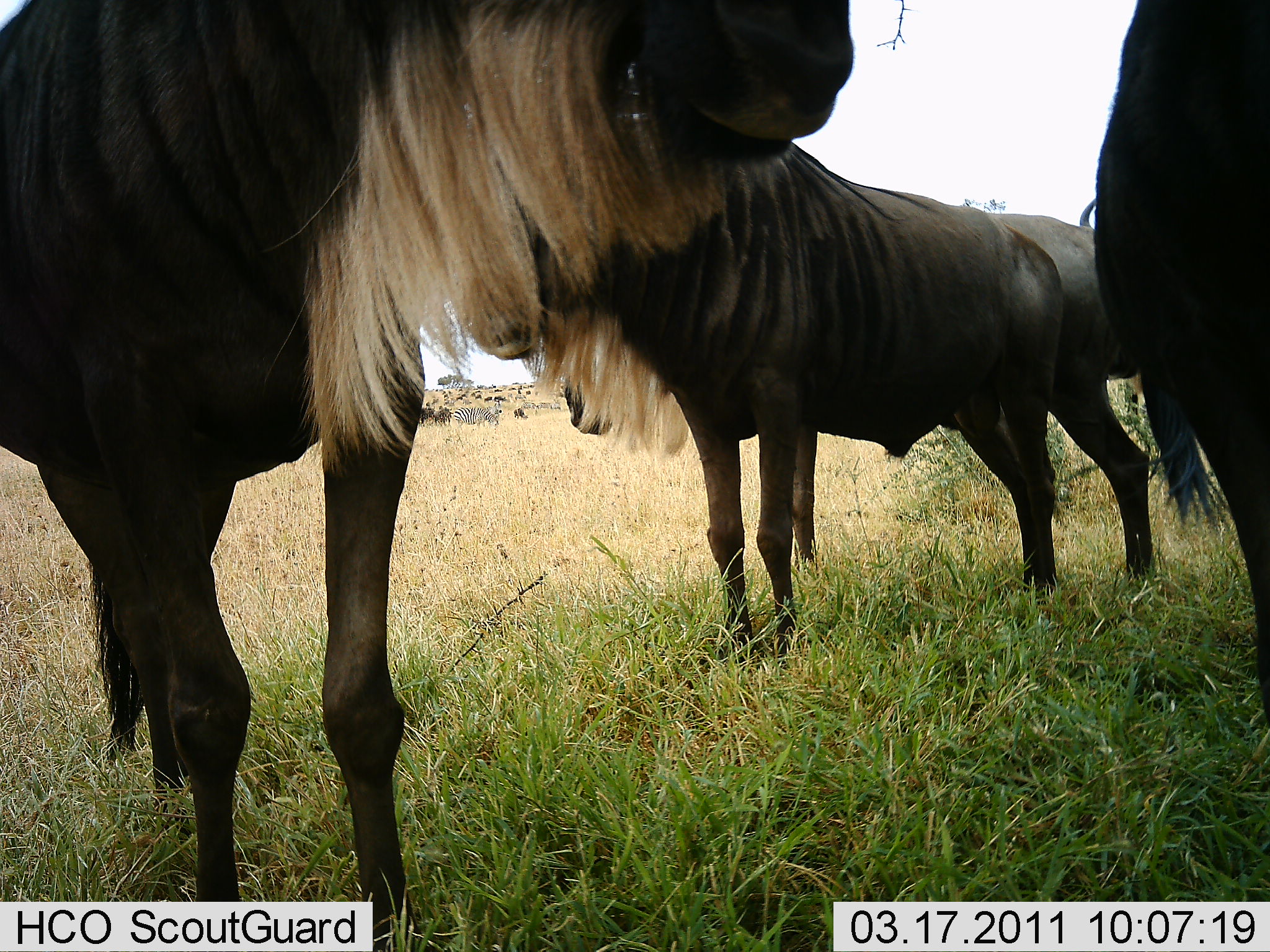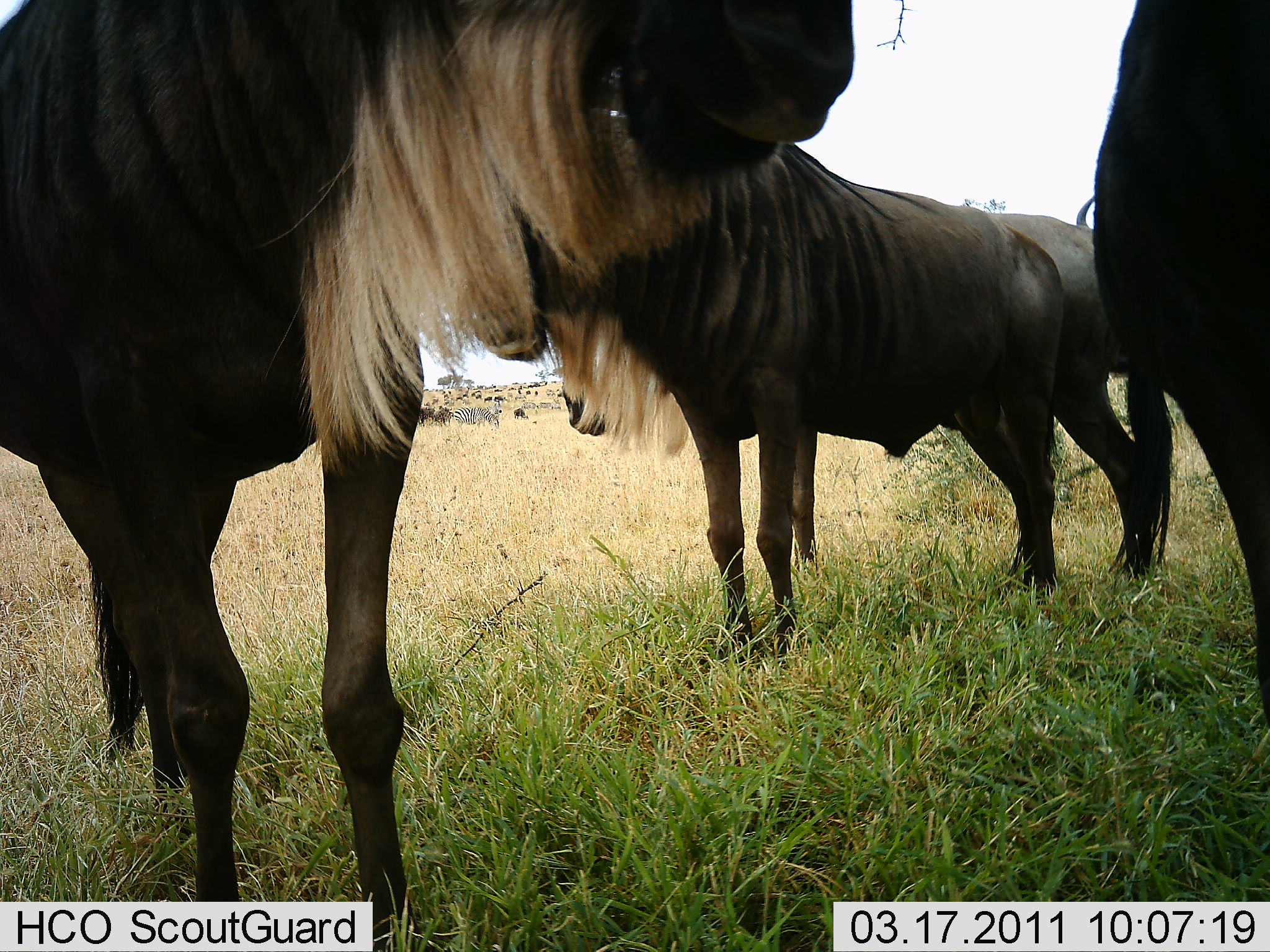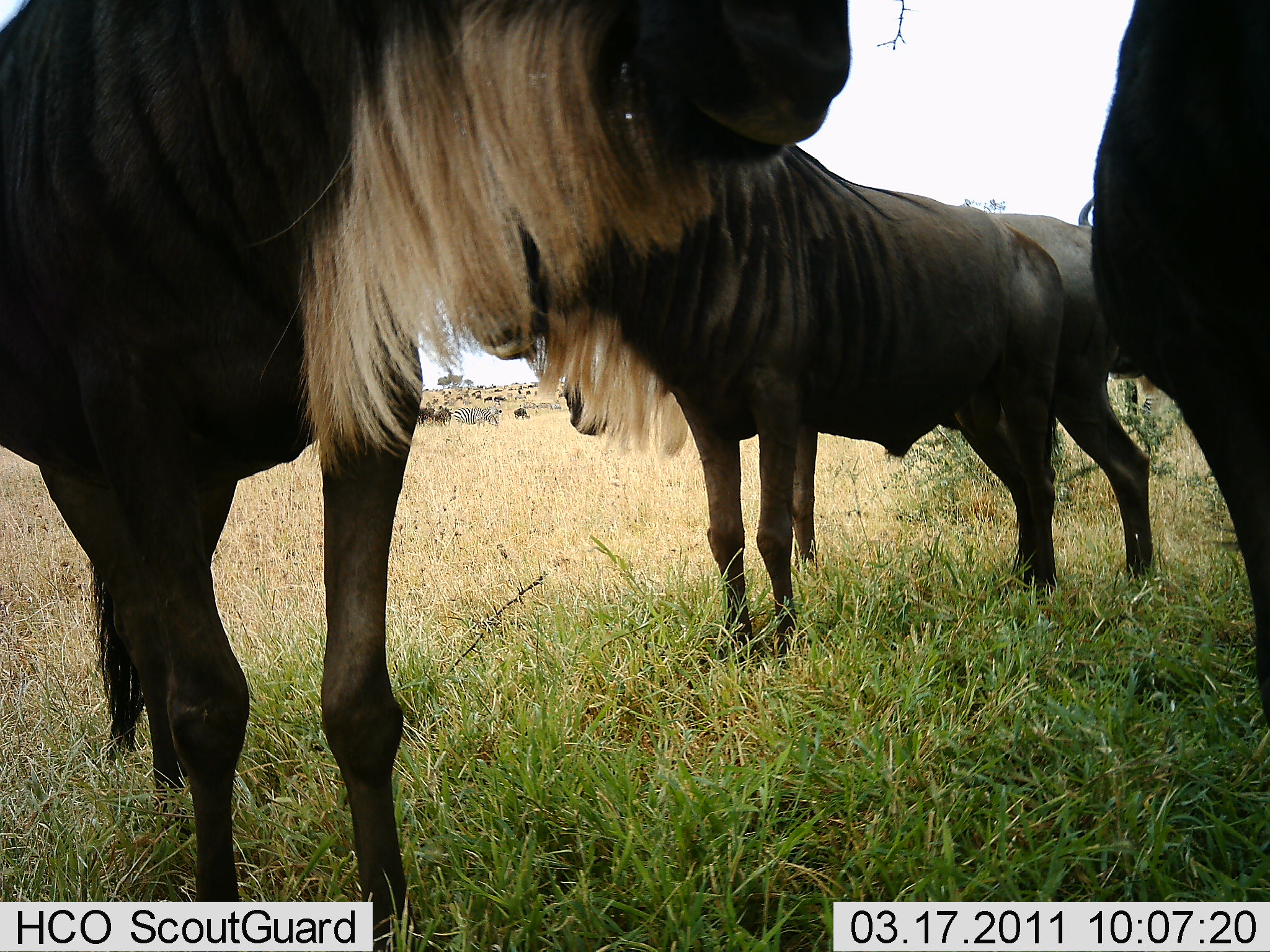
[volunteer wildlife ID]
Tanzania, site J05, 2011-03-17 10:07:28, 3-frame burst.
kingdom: Animalia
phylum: Chordata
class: Mammalia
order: Artiodactyla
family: Bovidae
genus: Connochaetes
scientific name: Connochaetes taurinus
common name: blue wildebeest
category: wildebeest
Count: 4.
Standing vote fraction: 82%.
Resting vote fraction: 18%.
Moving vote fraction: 0%.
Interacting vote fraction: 9%.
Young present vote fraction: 0%.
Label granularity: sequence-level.